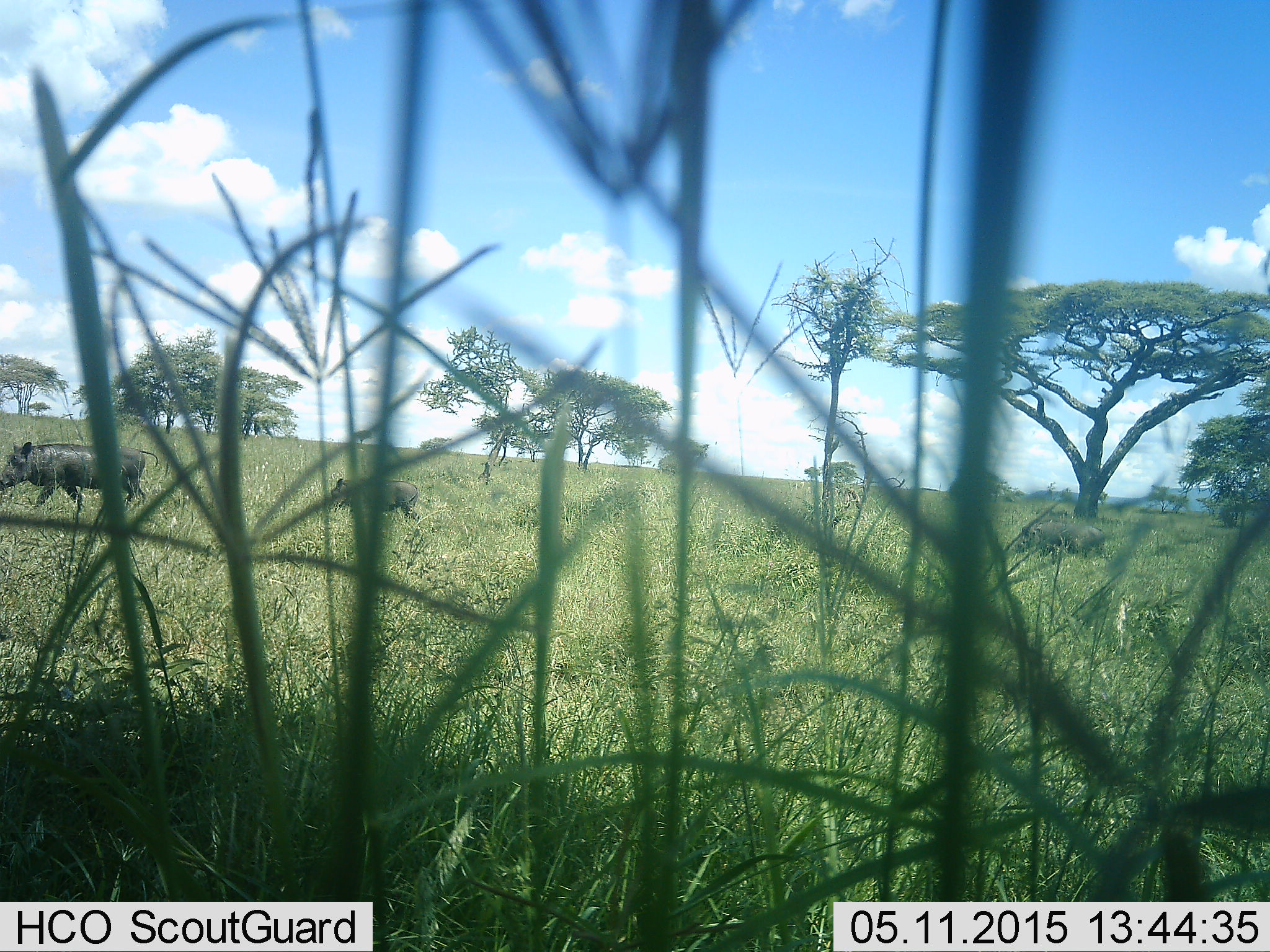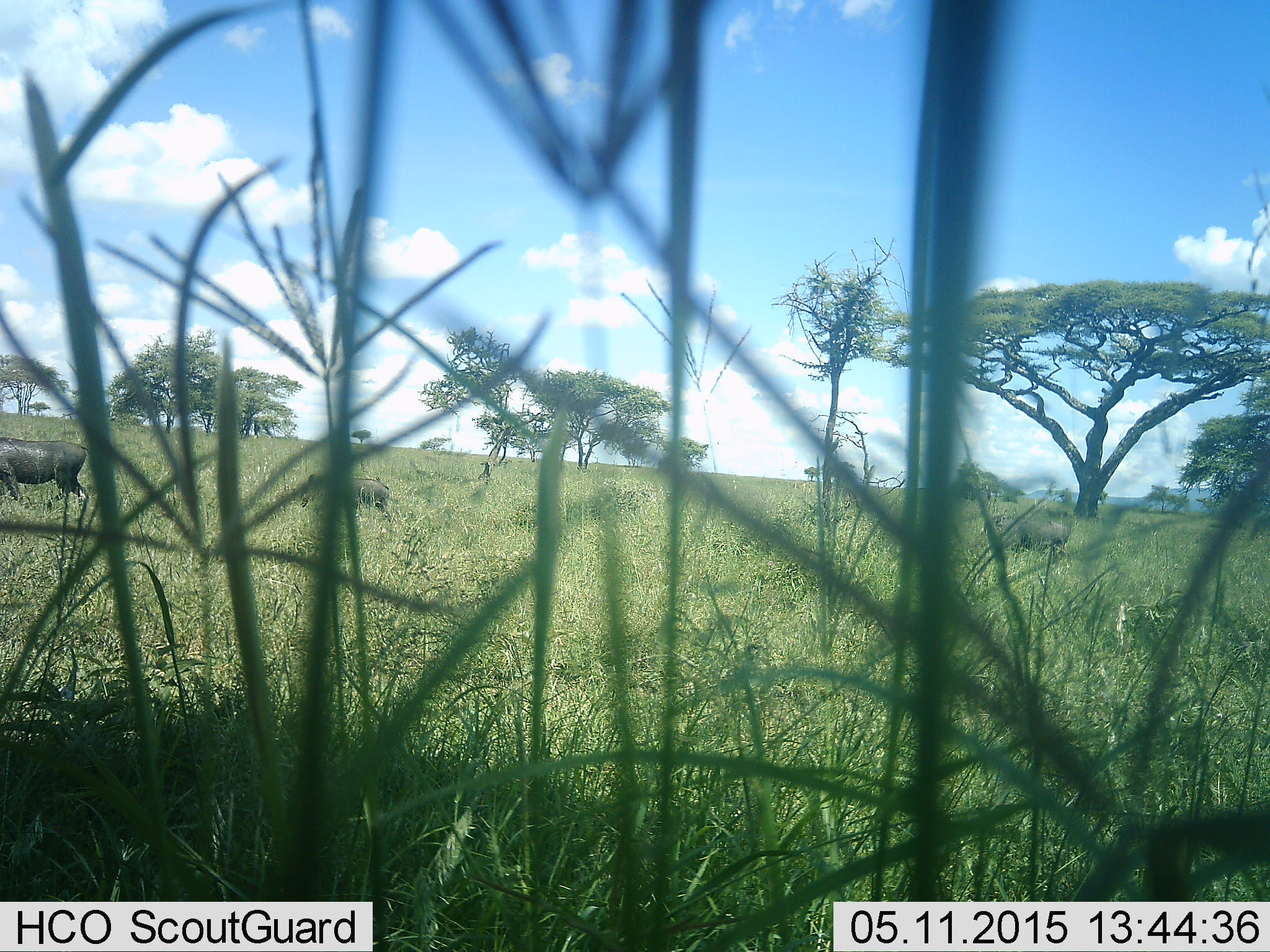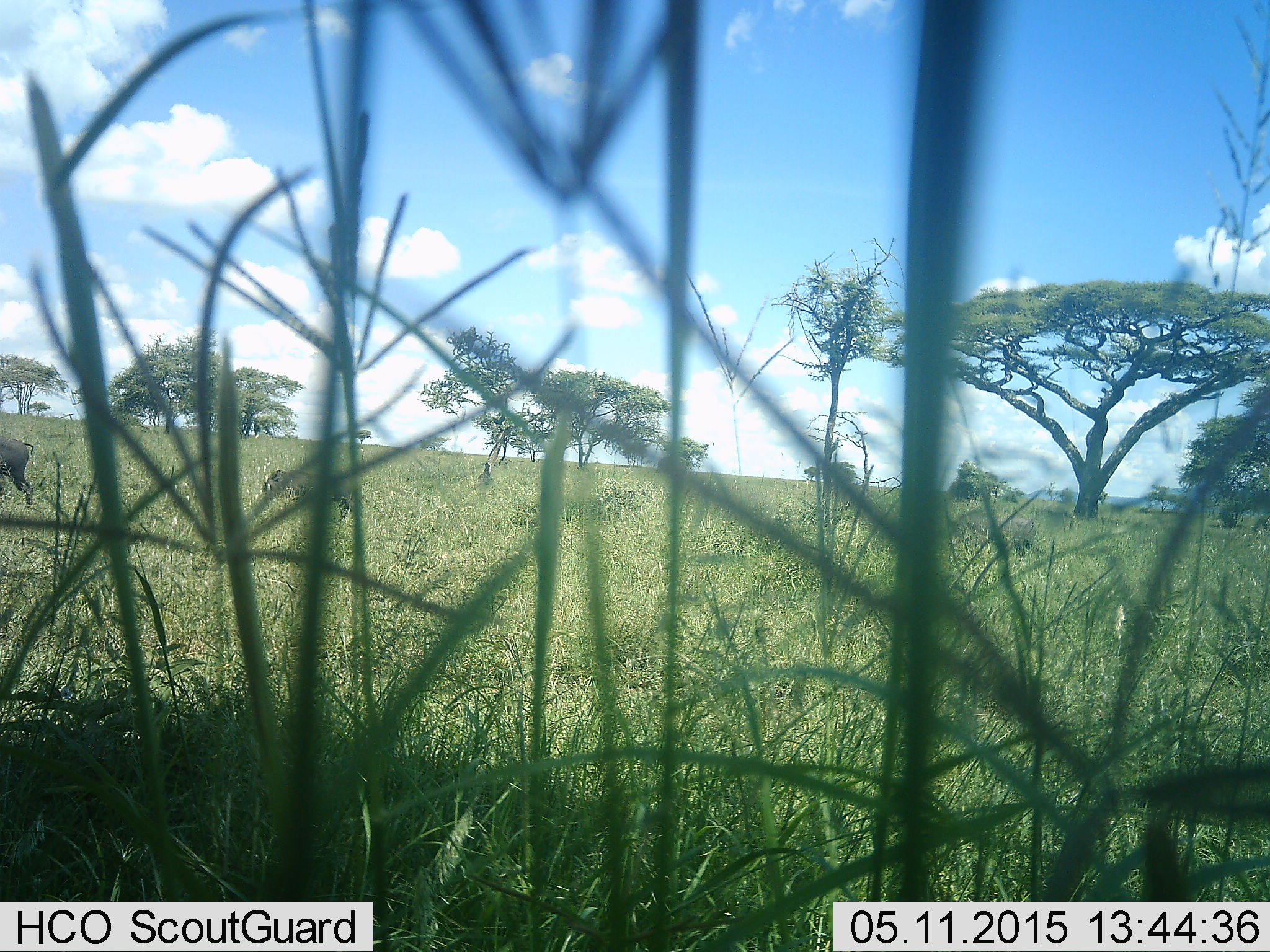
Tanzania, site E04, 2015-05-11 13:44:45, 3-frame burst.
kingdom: Animalia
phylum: Chordata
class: Mammalia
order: Artiodactyla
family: Suidae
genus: Phacochoerus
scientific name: Phacochoerus africanus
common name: warthog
Warthog (Phacochoerus africanus), count 3. Behavior (volunteer vote fractions): standing 0%, resting 0%, moving 100%, interacting 0%. Young present (vote fraction): 0%. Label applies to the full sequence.